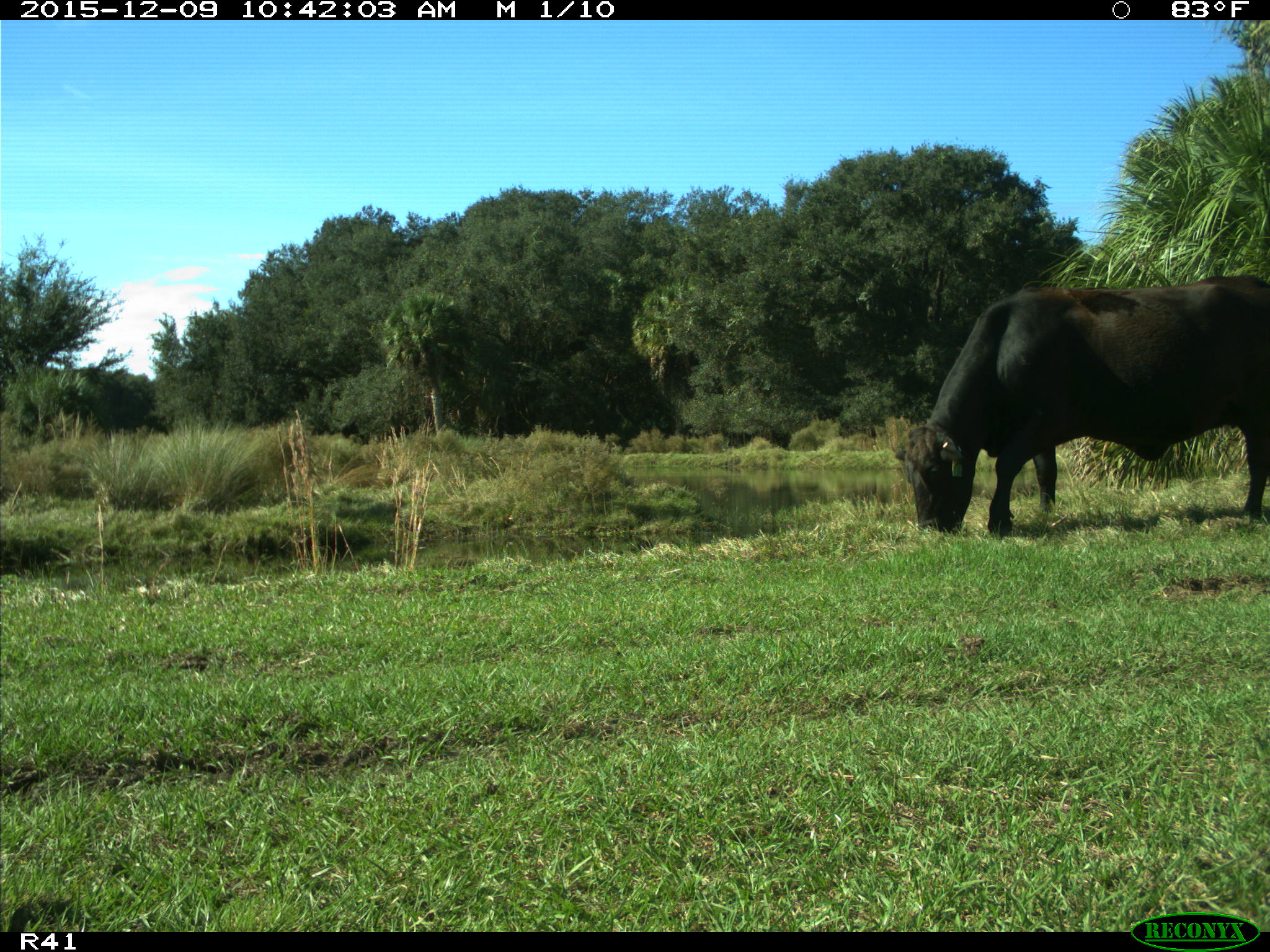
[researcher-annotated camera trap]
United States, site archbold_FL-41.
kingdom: Animalia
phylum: Chordata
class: Mammalia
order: Artiodactyla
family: Bovidae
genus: Bos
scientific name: Bos taurus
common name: domestic cow